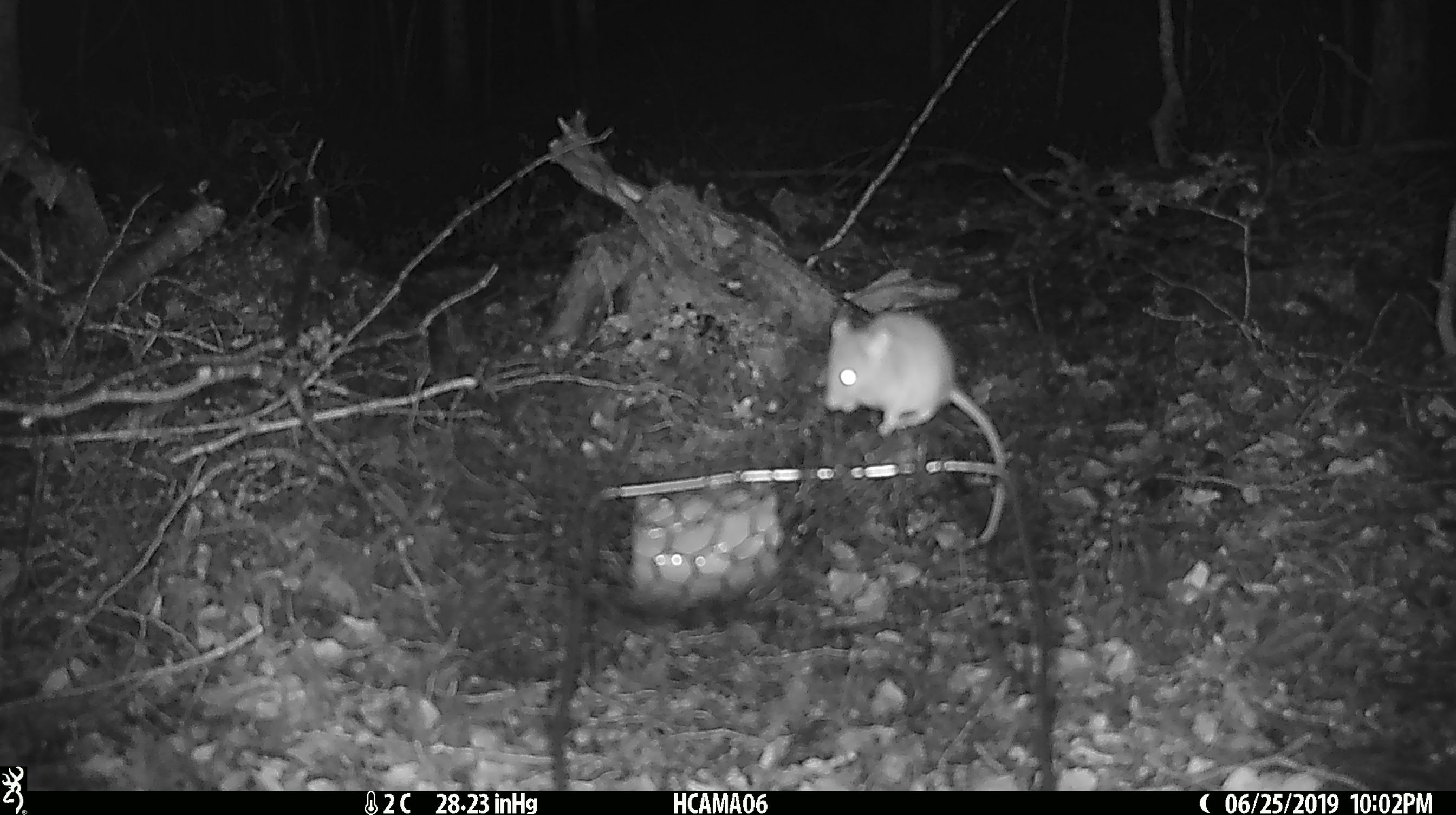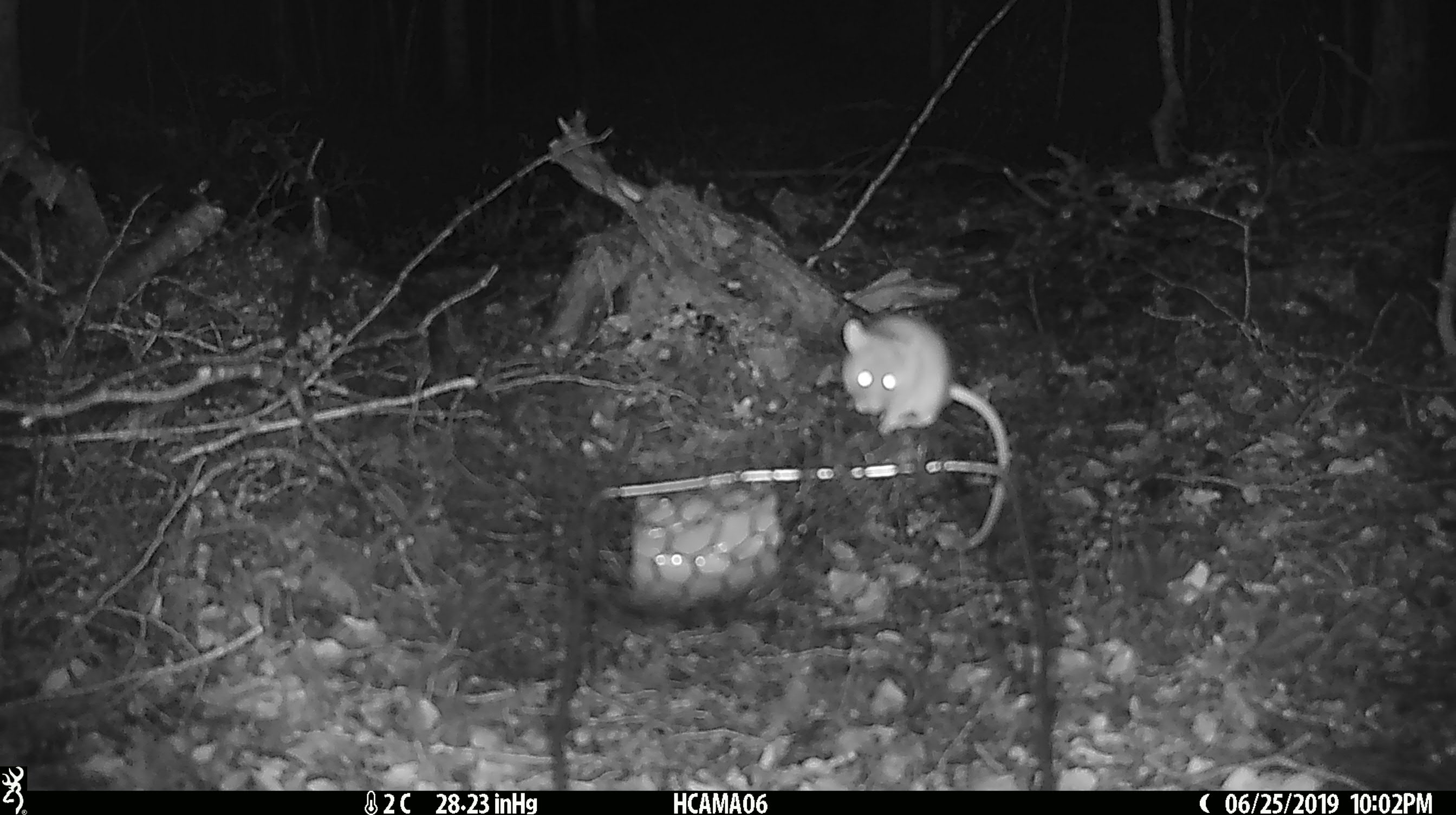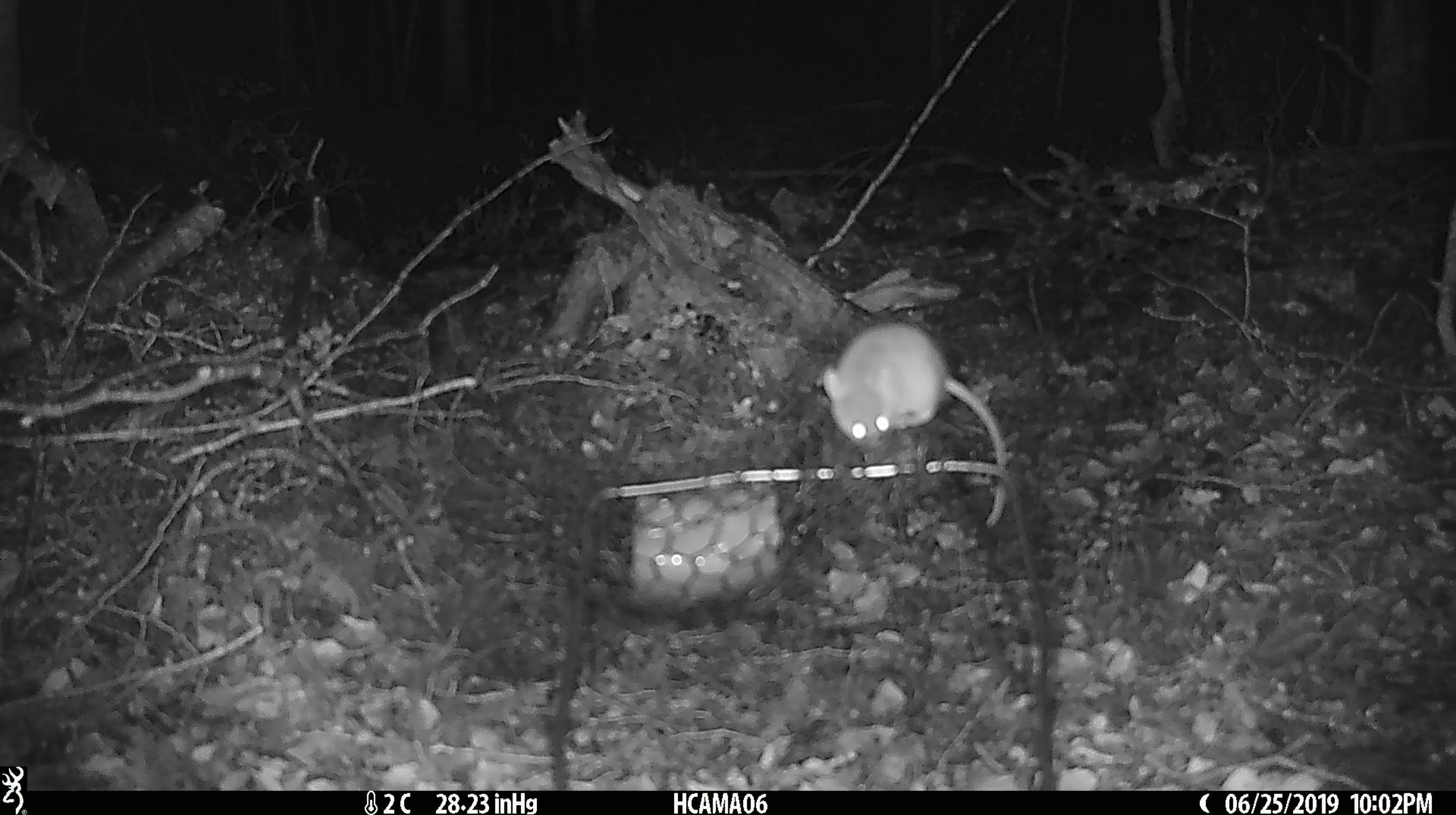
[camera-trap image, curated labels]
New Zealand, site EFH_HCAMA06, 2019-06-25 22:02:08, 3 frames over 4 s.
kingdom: Animalia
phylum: Chordata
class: Mammalia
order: Rodentia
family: Muridae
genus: Mus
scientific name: Mus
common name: mouse